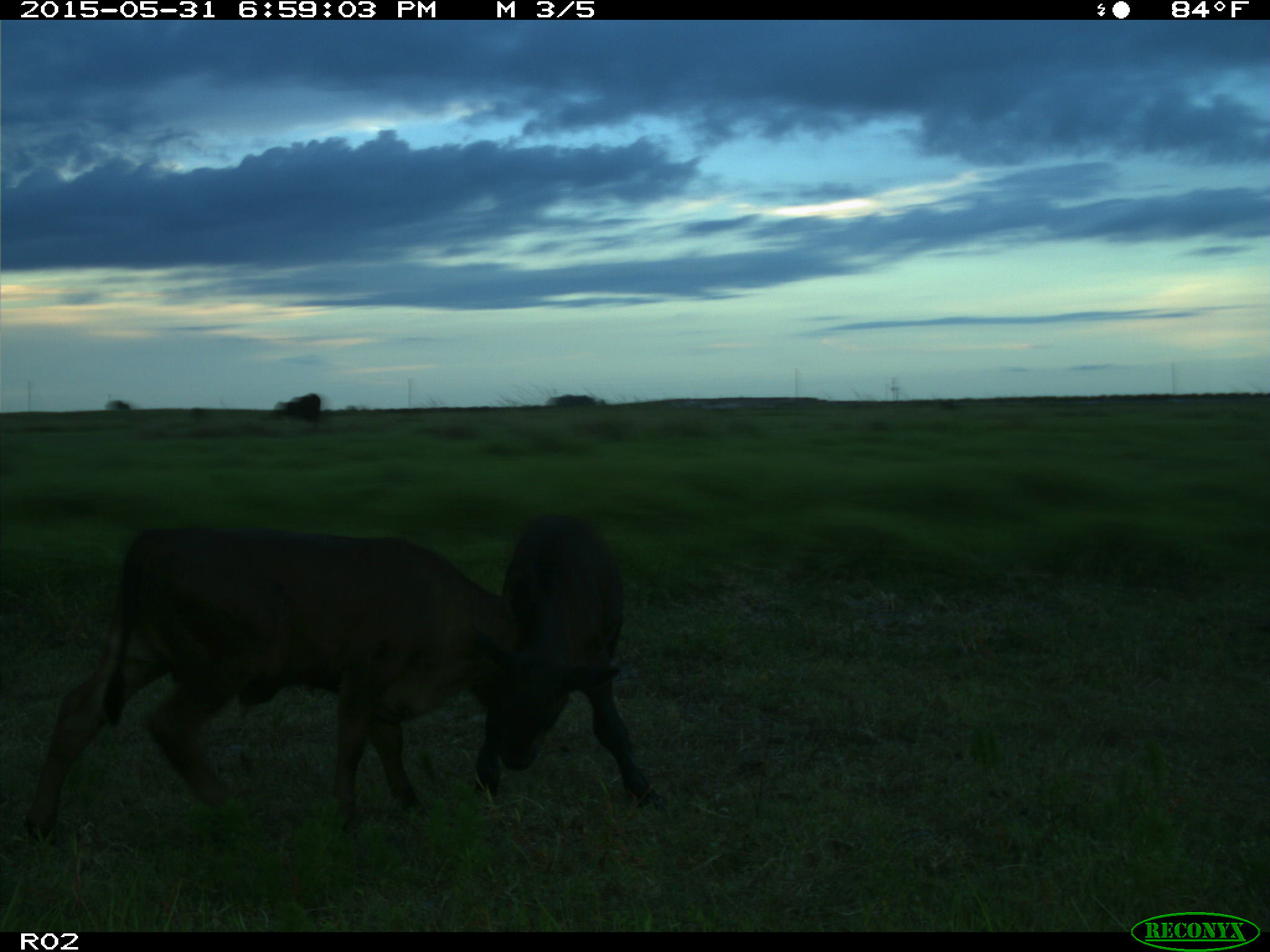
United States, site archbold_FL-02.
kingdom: Animalia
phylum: Chordata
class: Mammalia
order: Artiodactyla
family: Bovidae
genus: Bos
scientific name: Bos taurus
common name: domestic cow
Bos taurus (domestic cow).